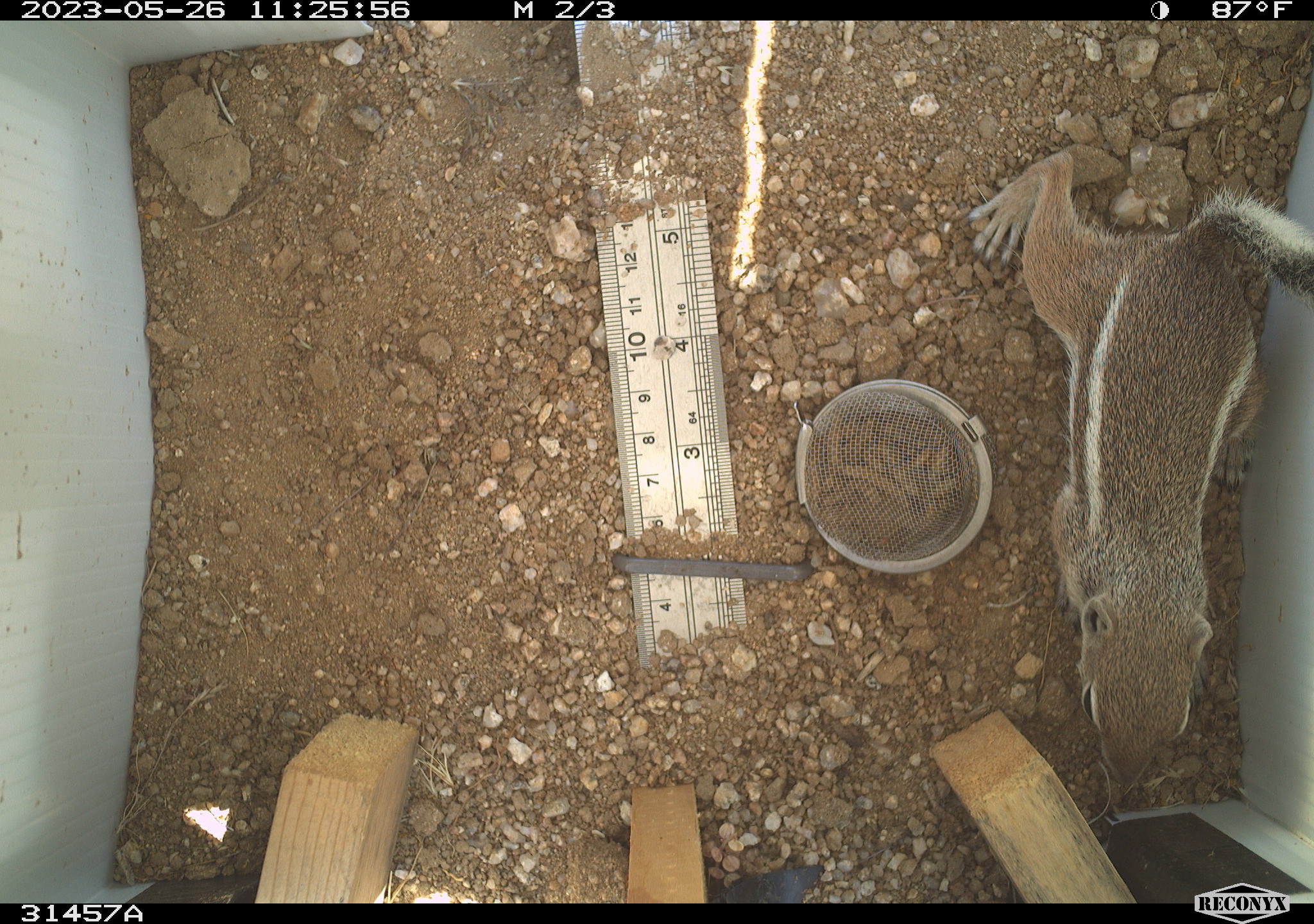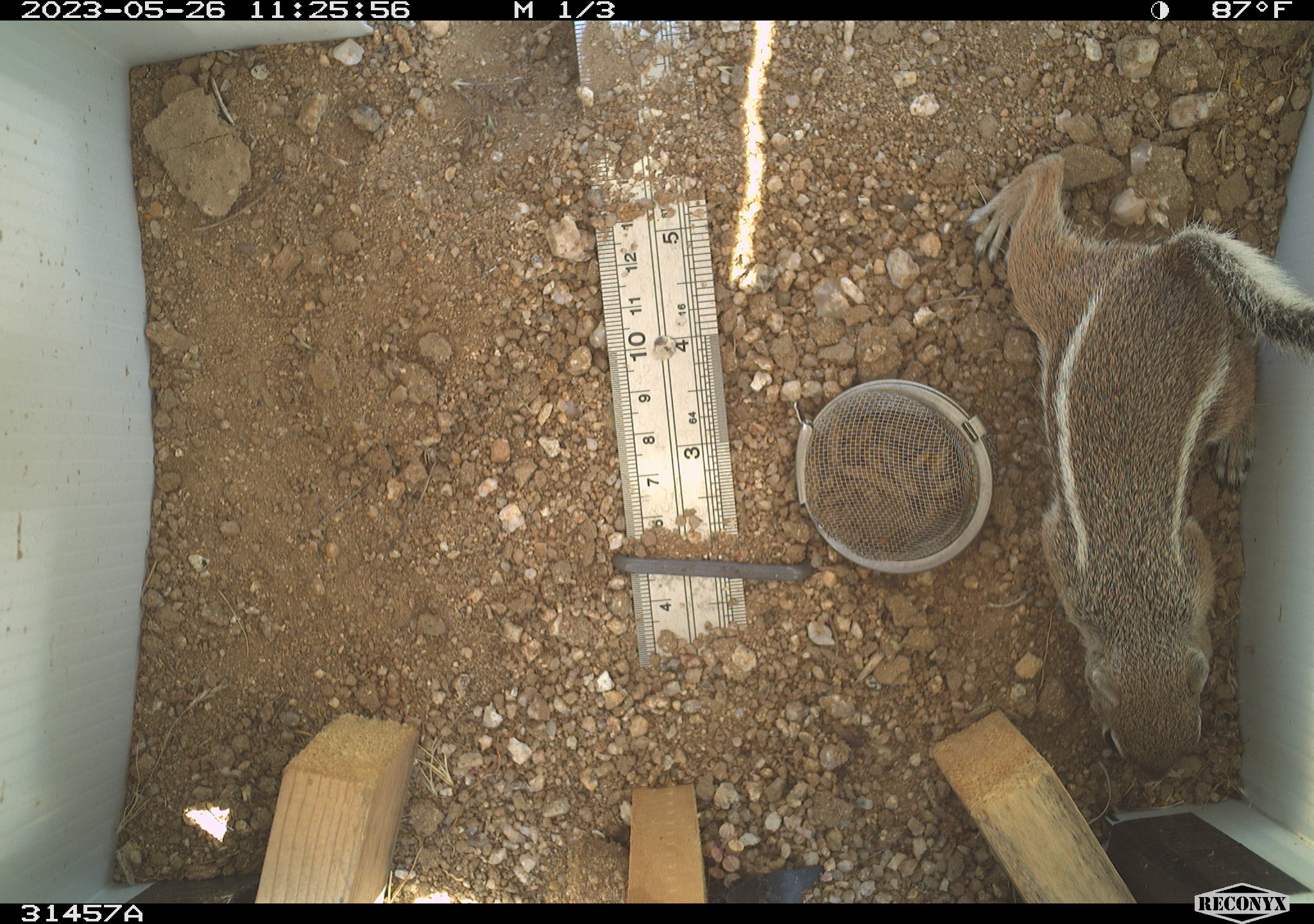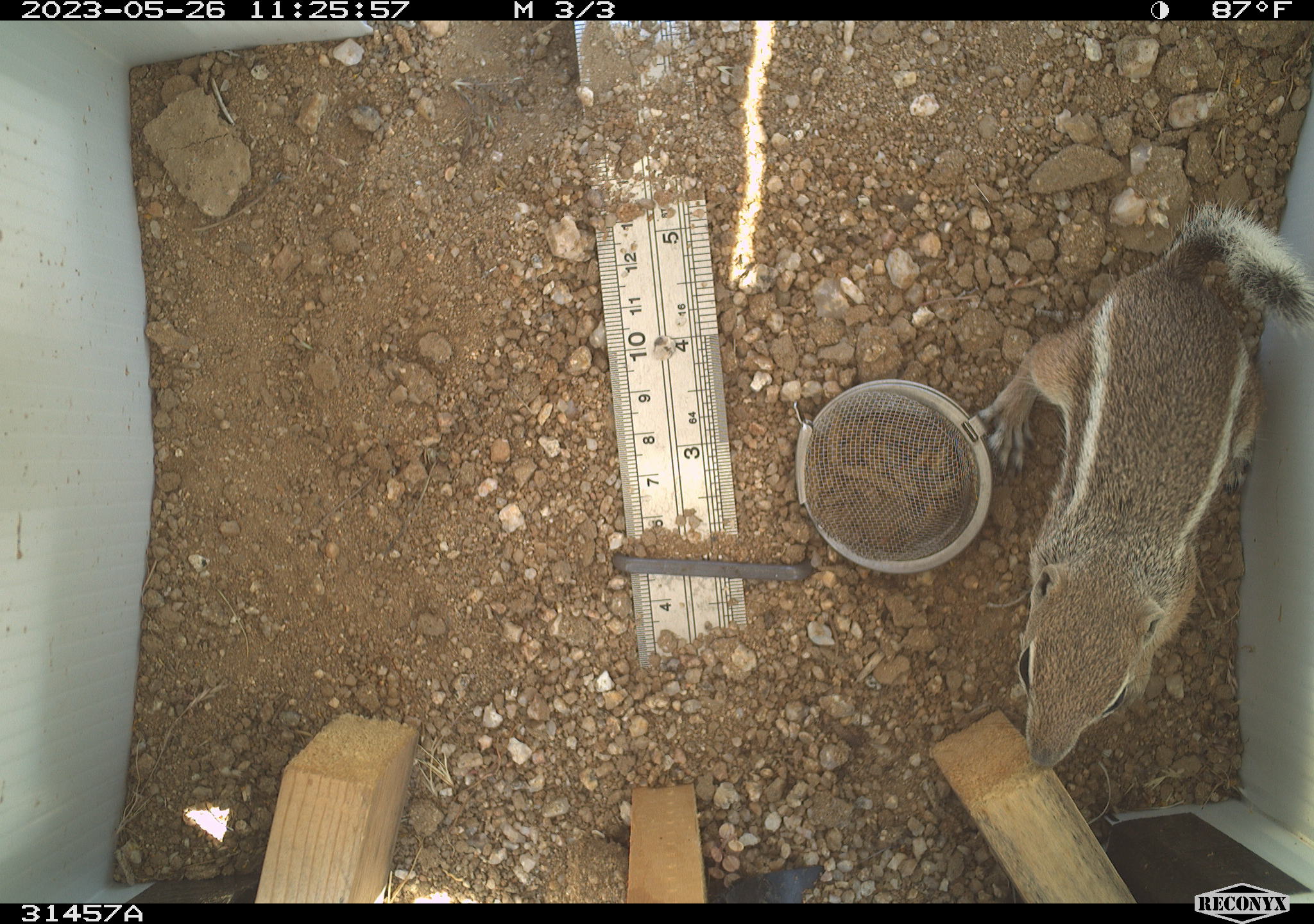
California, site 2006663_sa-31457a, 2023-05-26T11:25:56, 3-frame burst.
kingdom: Animalia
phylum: Chordata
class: Mammalia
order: Rodentia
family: Sciuridae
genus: Ammospermophilus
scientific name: Ammospermophilus leucurus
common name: white-tailed antelope squirrel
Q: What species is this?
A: White-tailed antelope squirrel (Ammospermophilus leucurus).